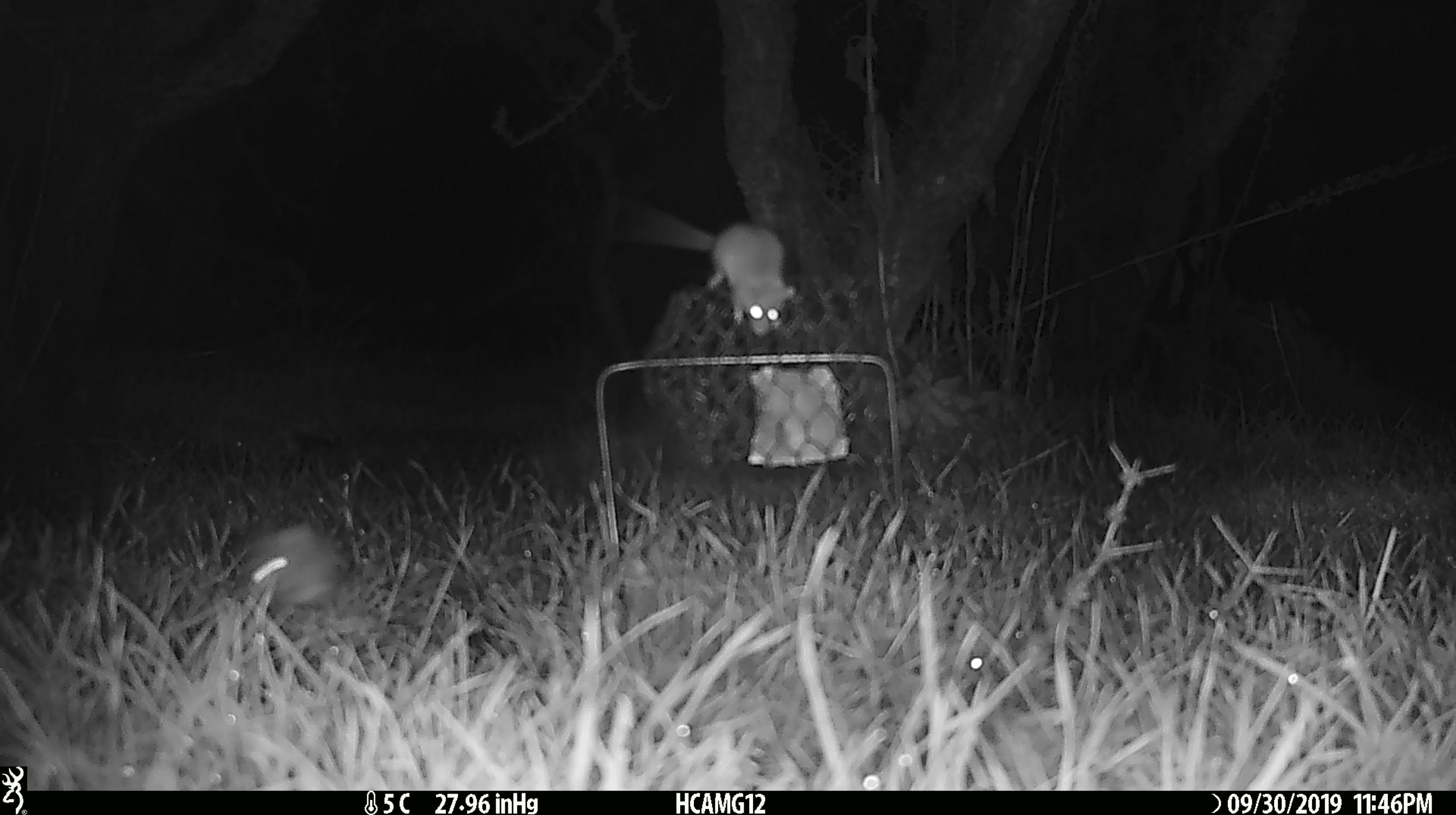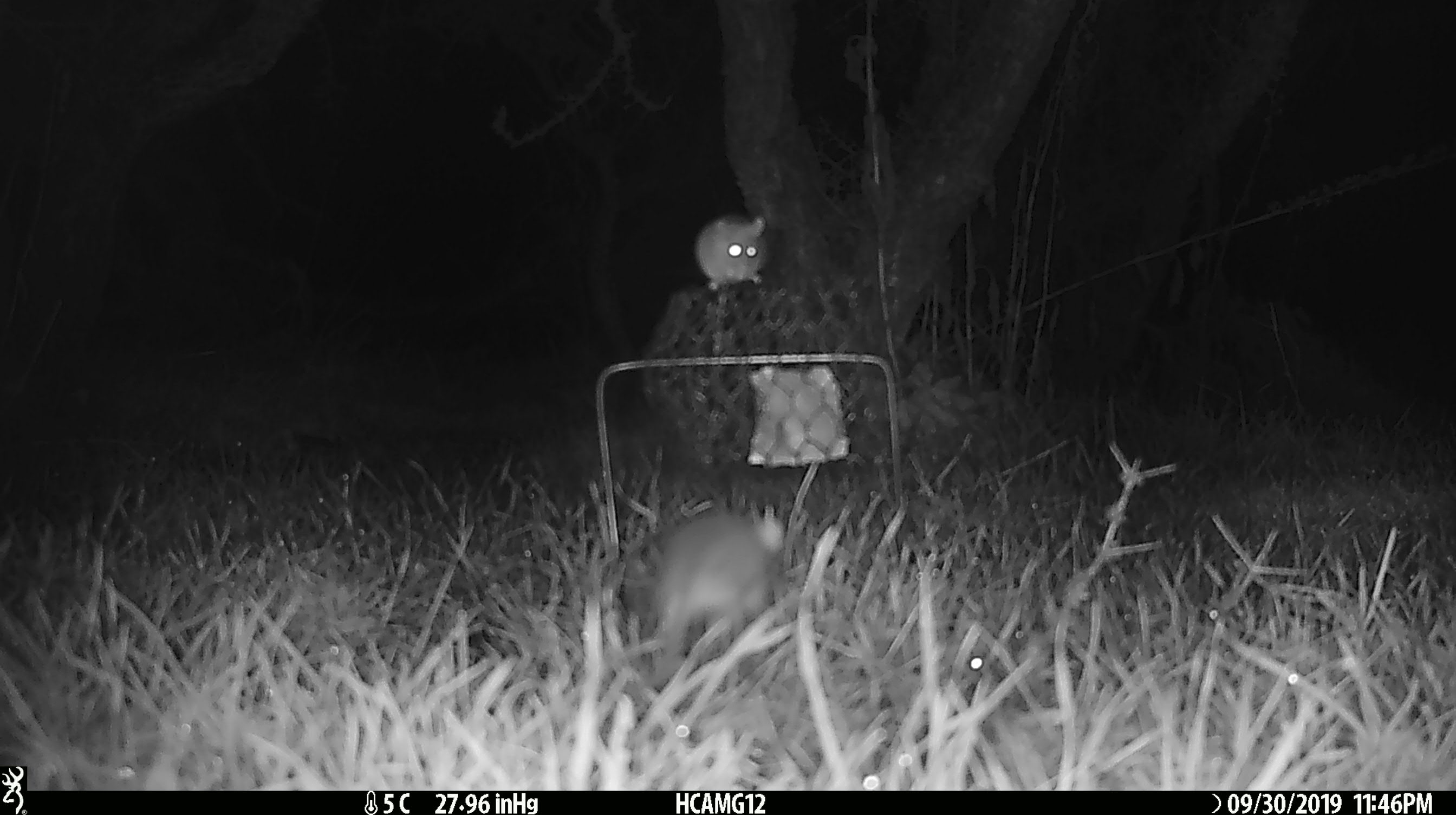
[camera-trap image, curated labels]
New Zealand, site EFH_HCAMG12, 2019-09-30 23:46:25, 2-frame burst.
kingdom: Animalia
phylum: Chordata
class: Mammalia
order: Rodentia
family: Muridae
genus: Mus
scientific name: Mus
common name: mouse